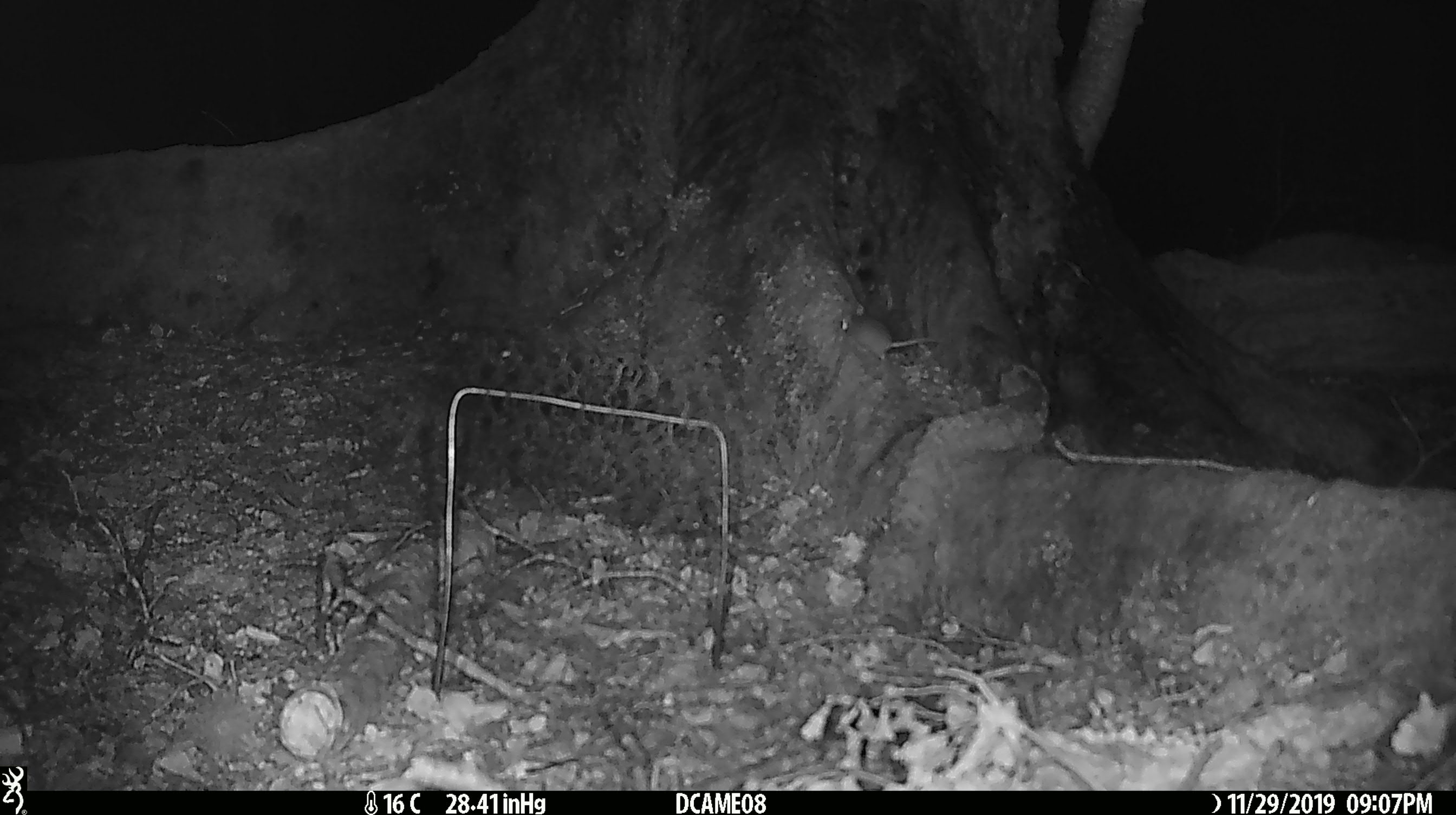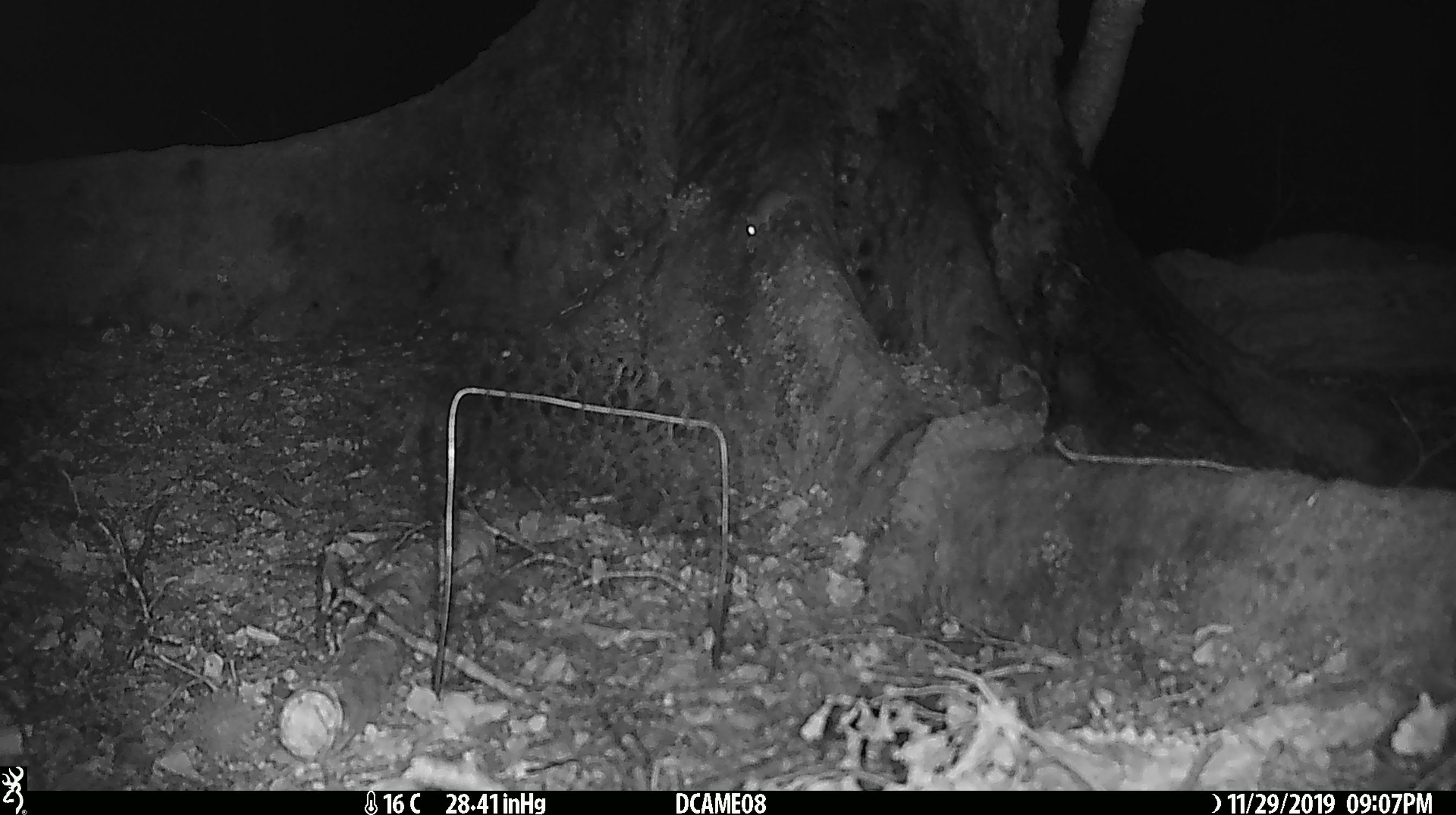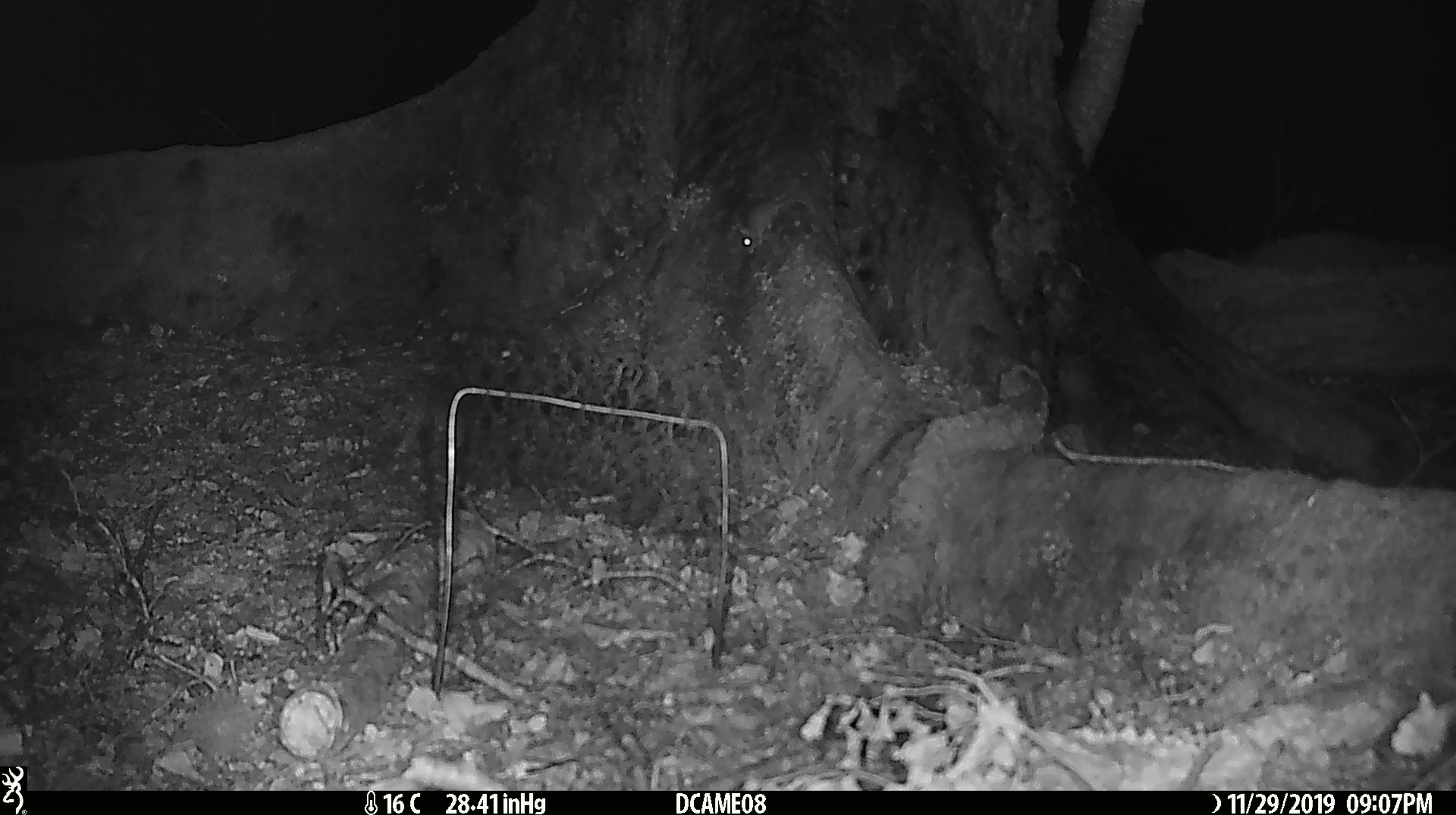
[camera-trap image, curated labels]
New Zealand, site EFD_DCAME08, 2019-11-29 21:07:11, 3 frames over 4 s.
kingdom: Animalia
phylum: Chordata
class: Mammalia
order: Rodentia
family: Muridae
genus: Mus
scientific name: Mus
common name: mouse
Mouse (Mus).